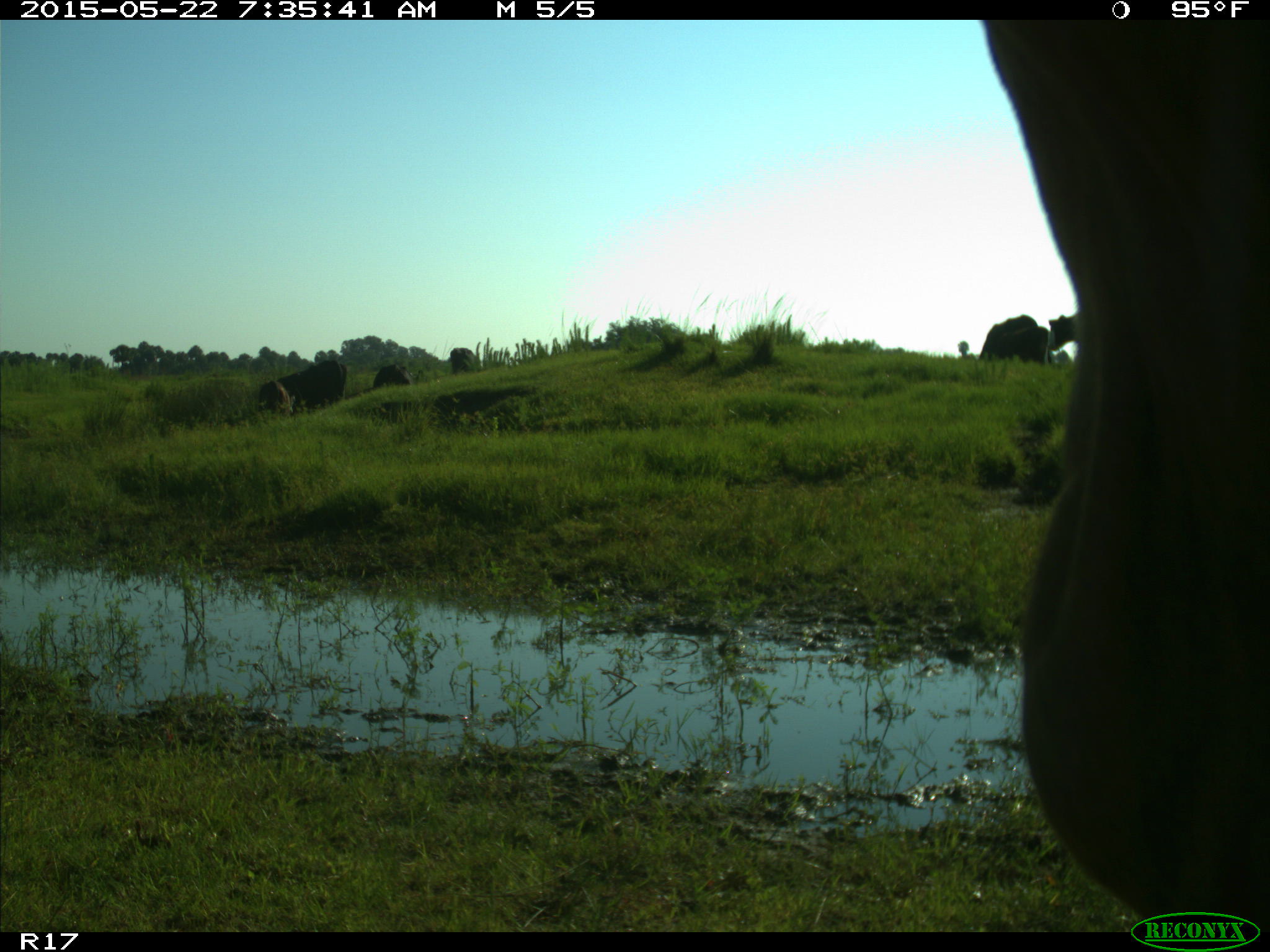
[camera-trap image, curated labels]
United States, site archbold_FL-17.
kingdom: Animalia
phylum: Chordata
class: Mammalia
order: Artiodactyla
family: Bovidae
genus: Bos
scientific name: Bos taurus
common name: domestic cow